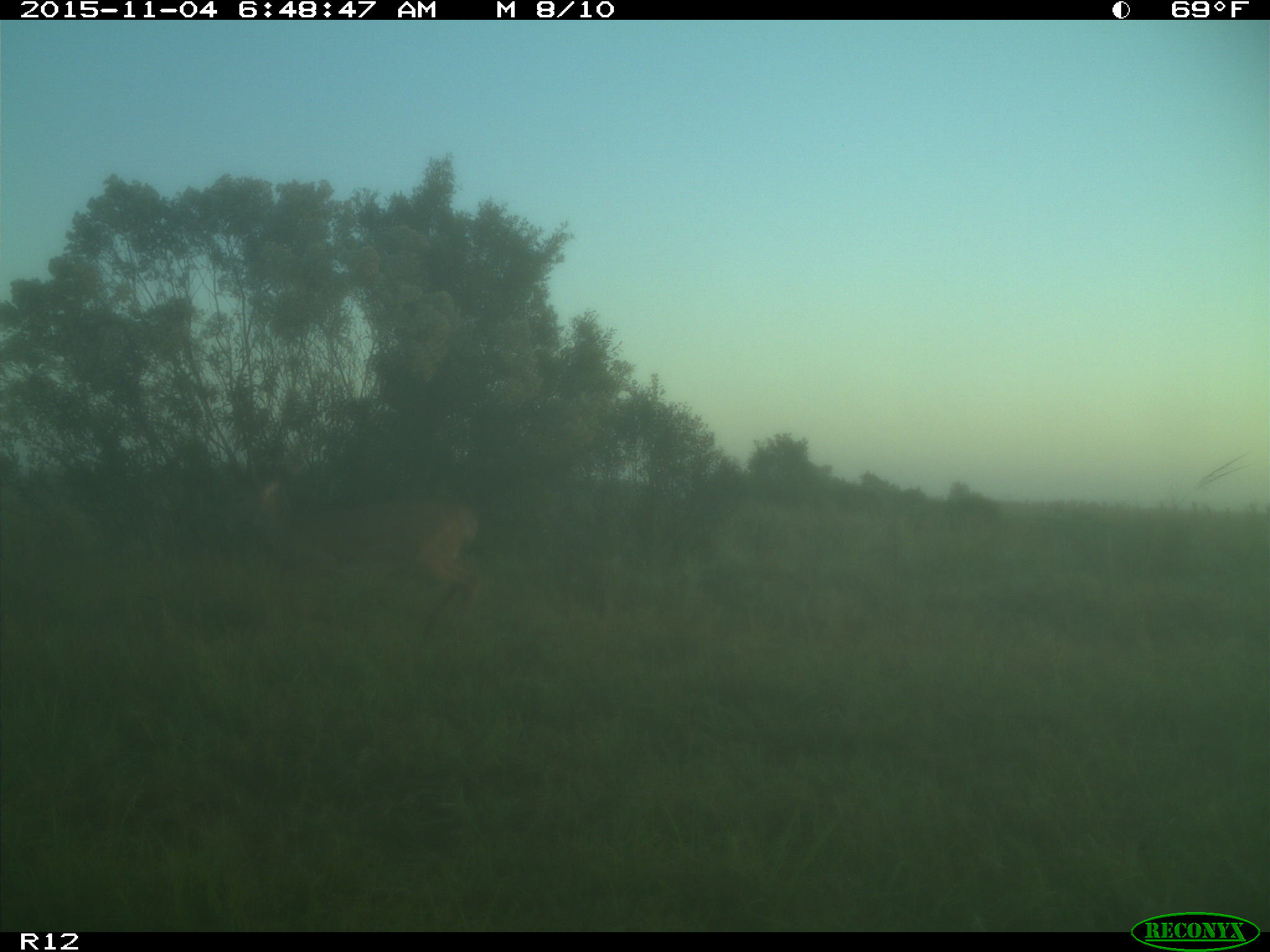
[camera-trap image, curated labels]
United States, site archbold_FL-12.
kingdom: Animalia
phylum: Chordata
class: Mammalia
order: Artiodactyla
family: Cervidae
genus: Odocoileus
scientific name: Odocoileus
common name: deer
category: unidentified deer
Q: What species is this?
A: Unidentified deer (deer) (Odocoileus).